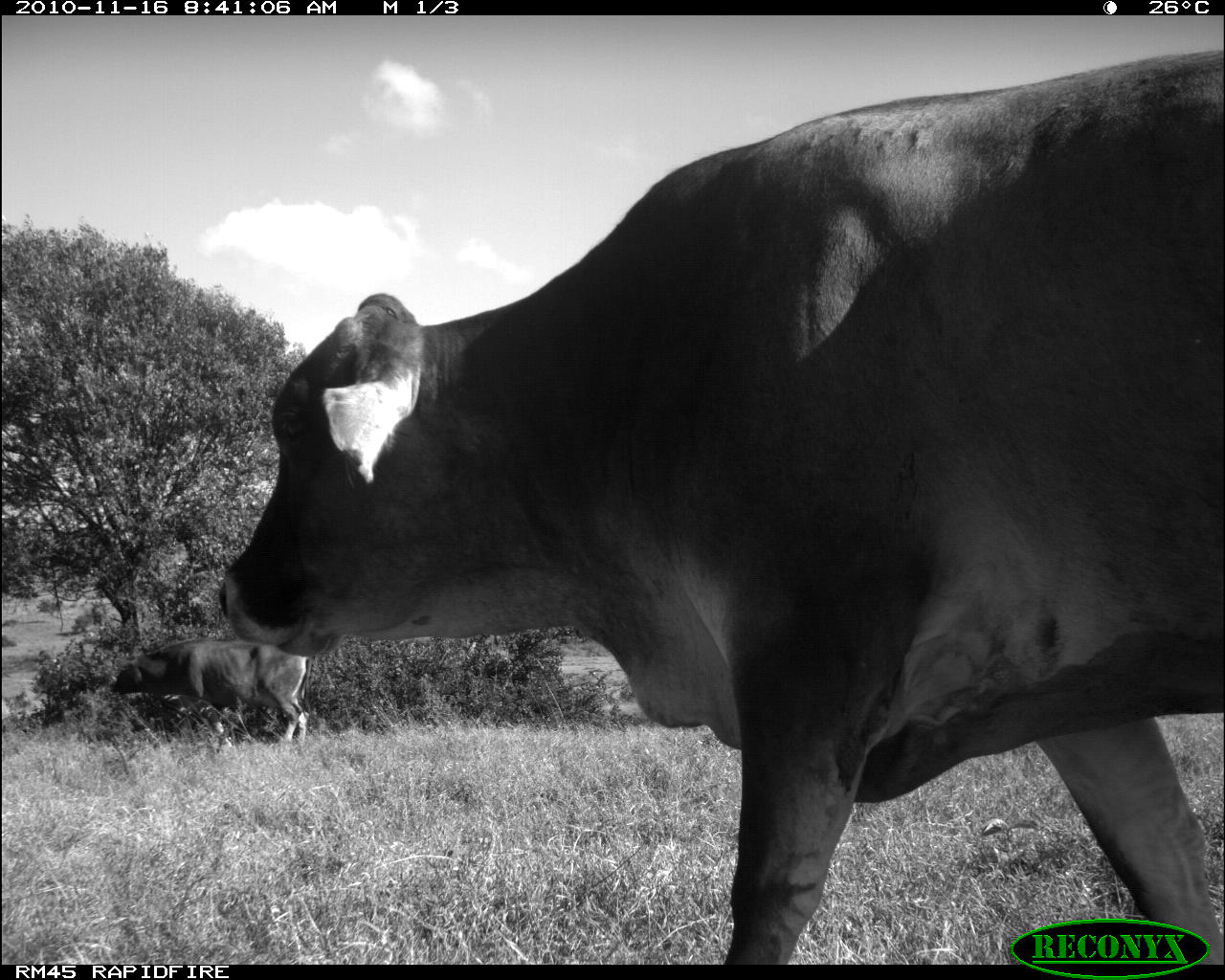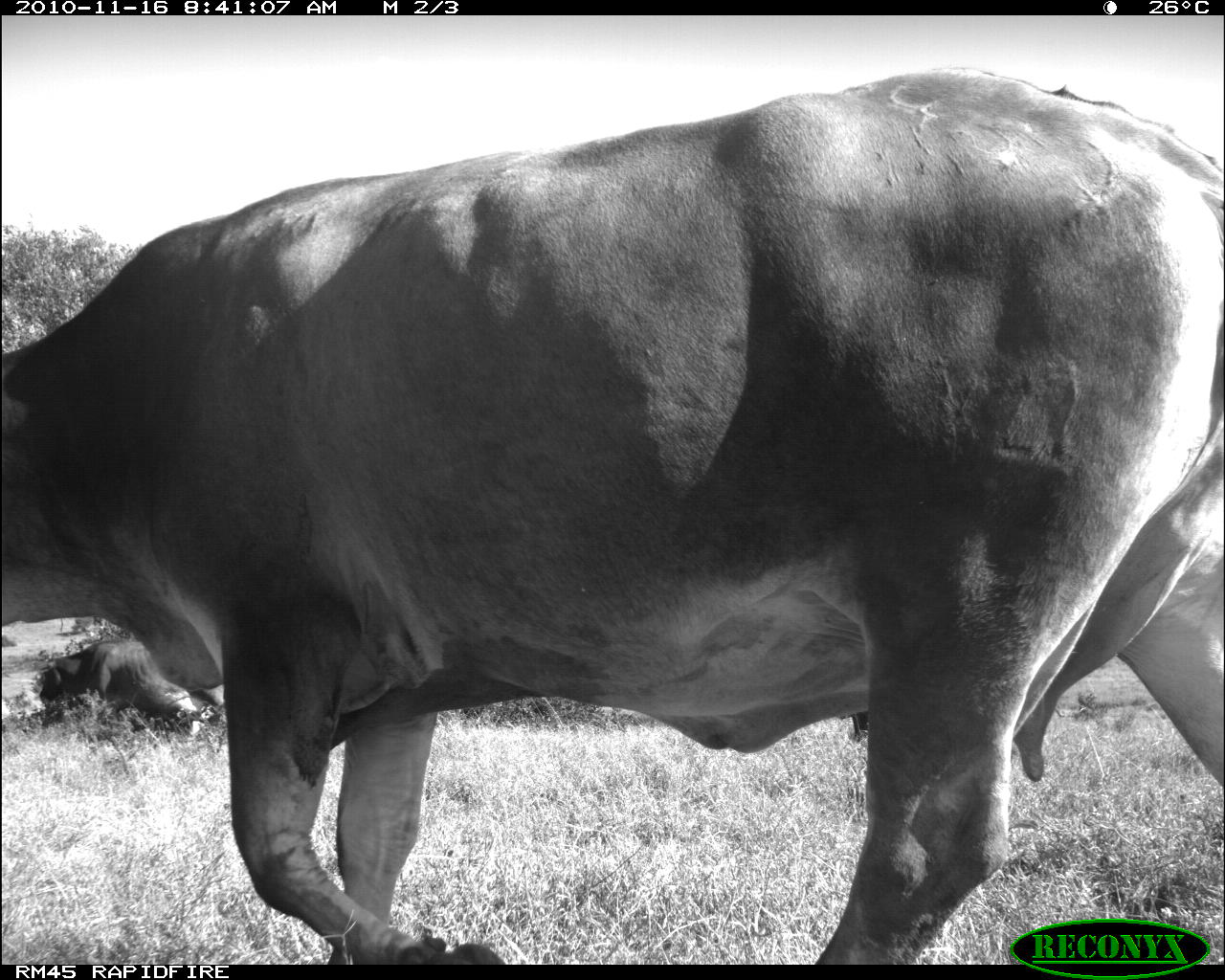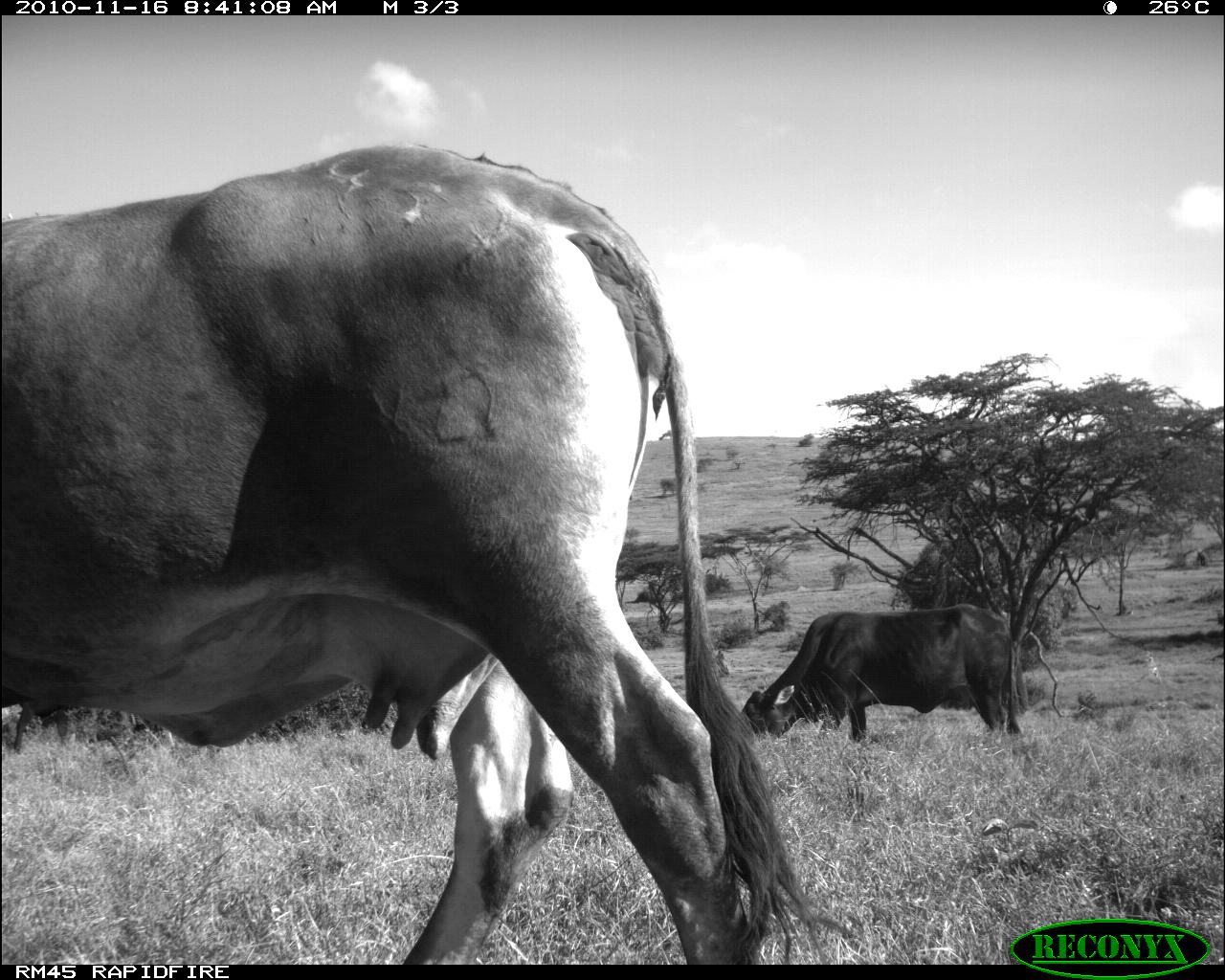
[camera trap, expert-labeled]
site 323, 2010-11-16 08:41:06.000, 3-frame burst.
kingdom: Animalia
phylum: Chordata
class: Mammalia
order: Artiodactyla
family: Bovidae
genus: Bos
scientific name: Bos taurus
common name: domestic cattle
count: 2